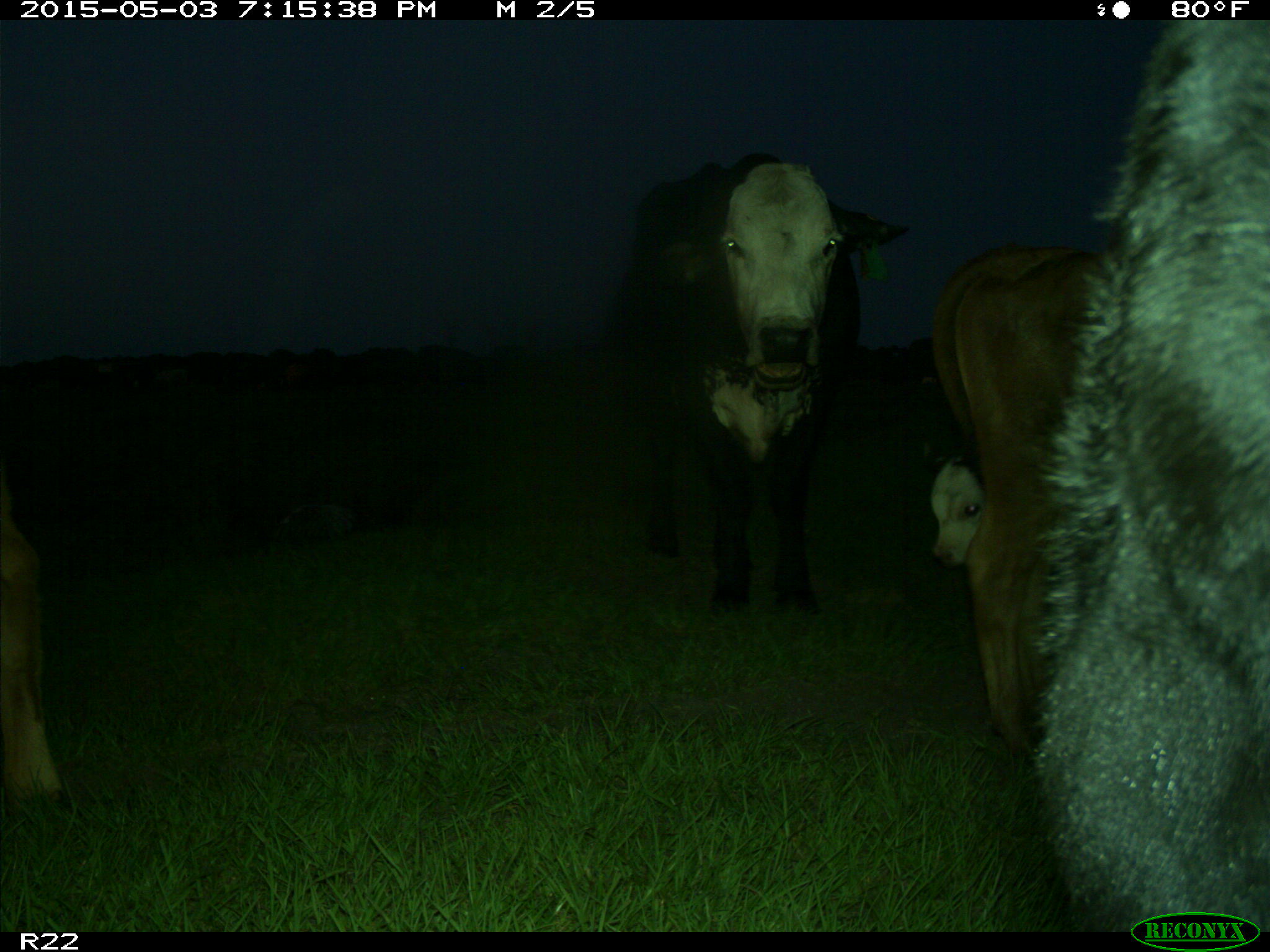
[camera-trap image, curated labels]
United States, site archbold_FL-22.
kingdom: Animalia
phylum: Chordata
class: Mammalia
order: Artiodactyla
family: Bovidae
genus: Bos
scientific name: Bos taurus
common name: domestic cow